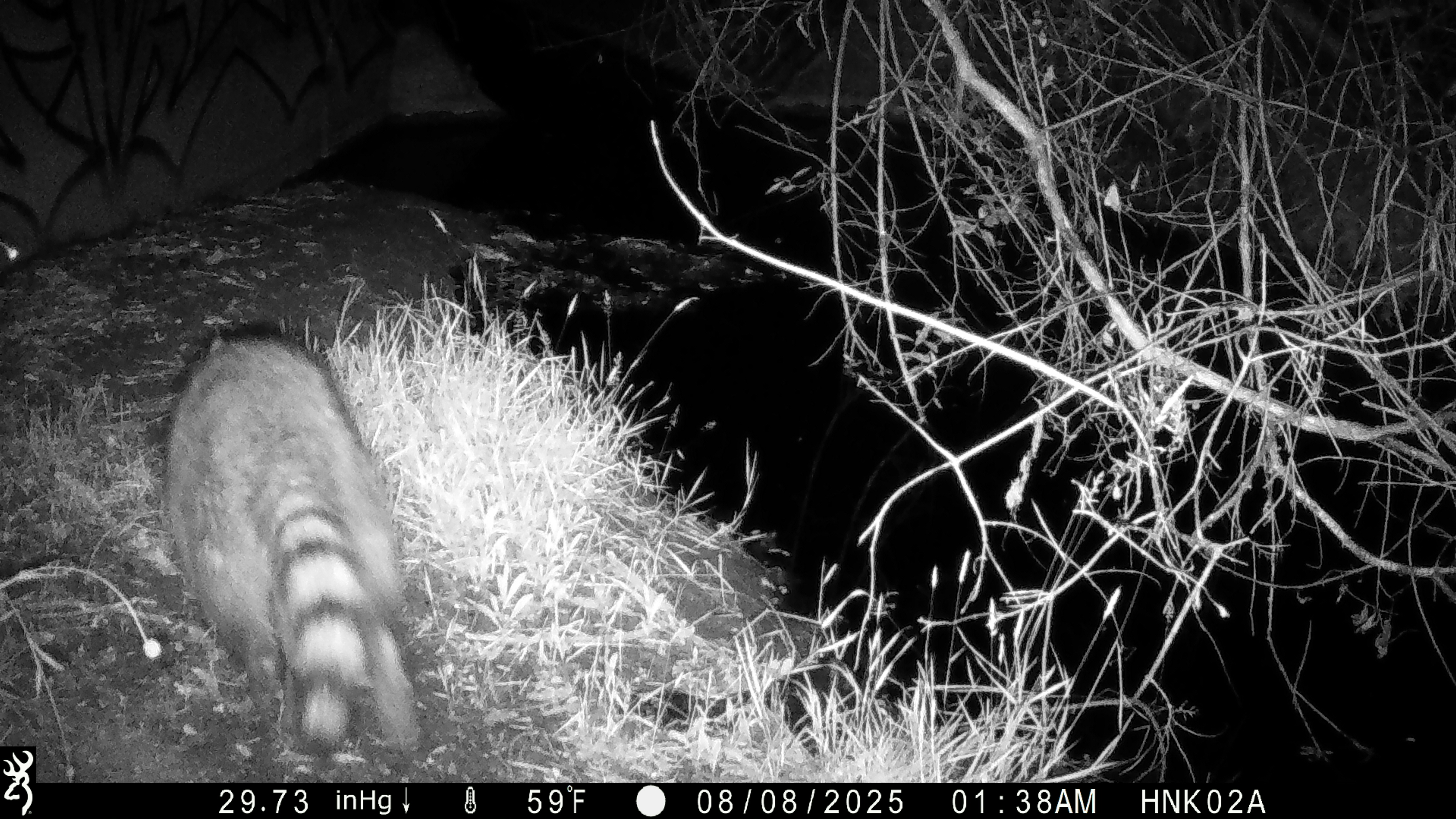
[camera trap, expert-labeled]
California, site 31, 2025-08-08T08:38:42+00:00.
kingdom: Animalia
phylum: Chordata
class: Mammalia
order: Carnivora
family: Procyonidae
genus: Procyon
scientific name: Procyon lotor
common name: raccoon